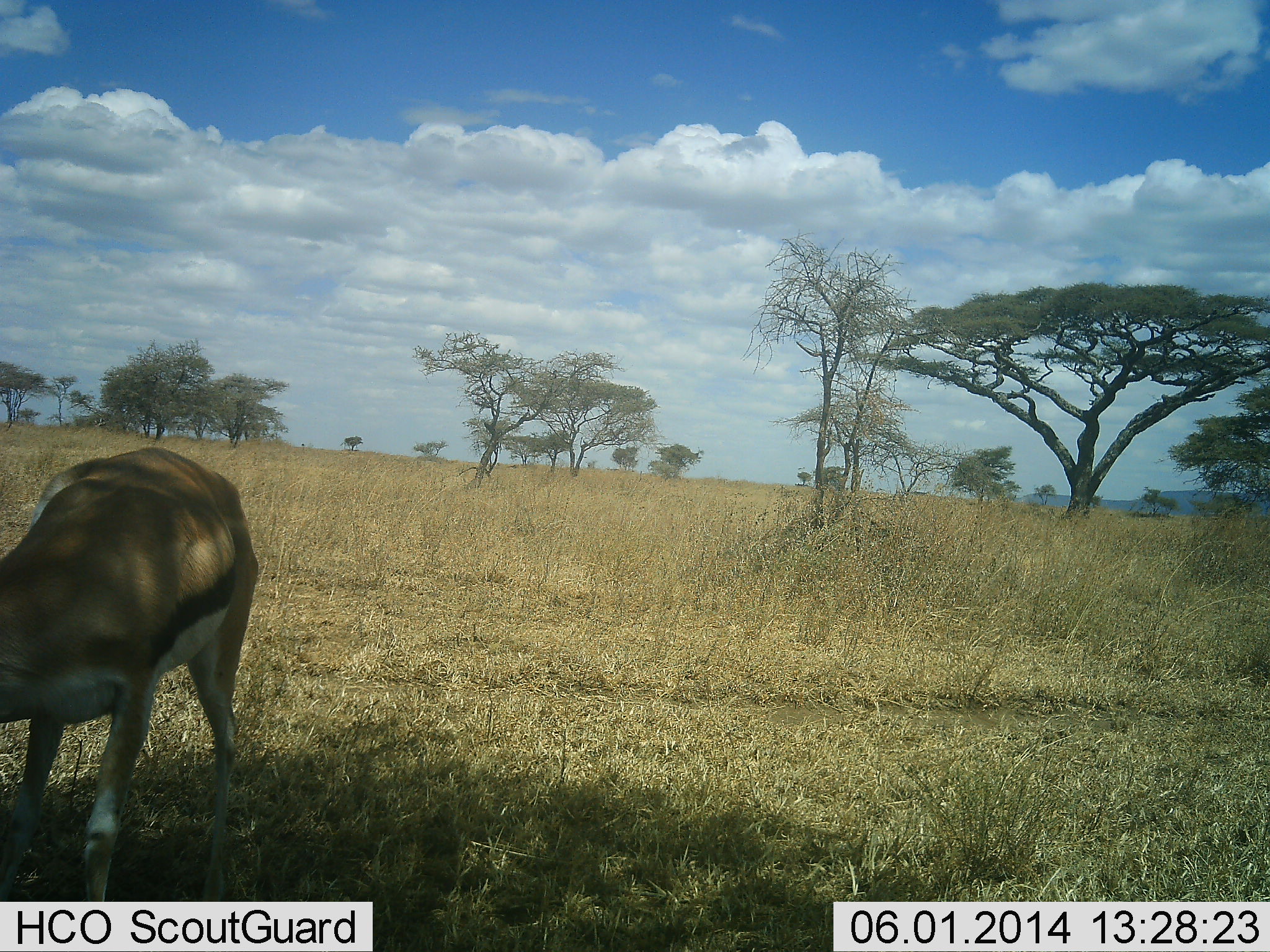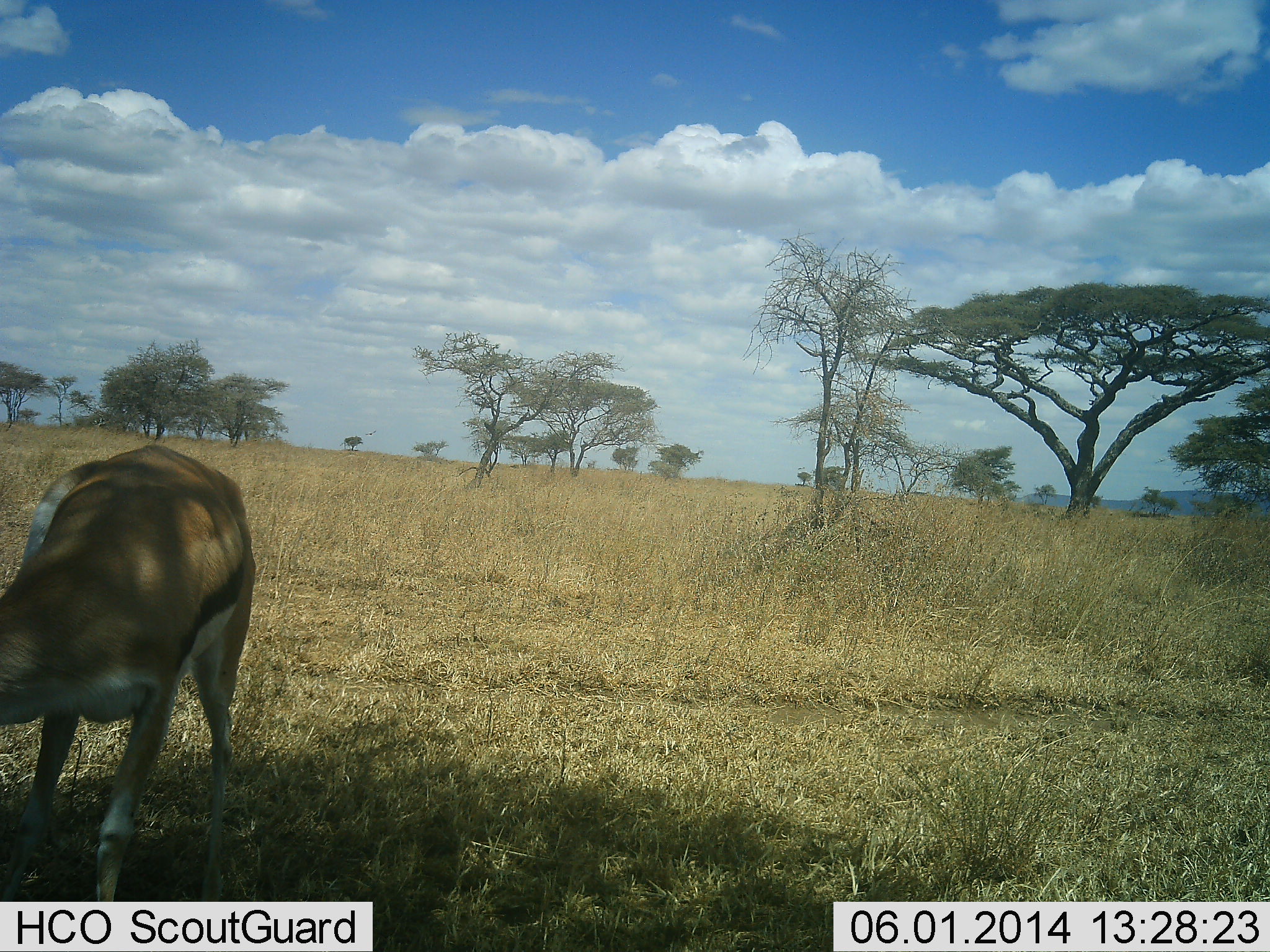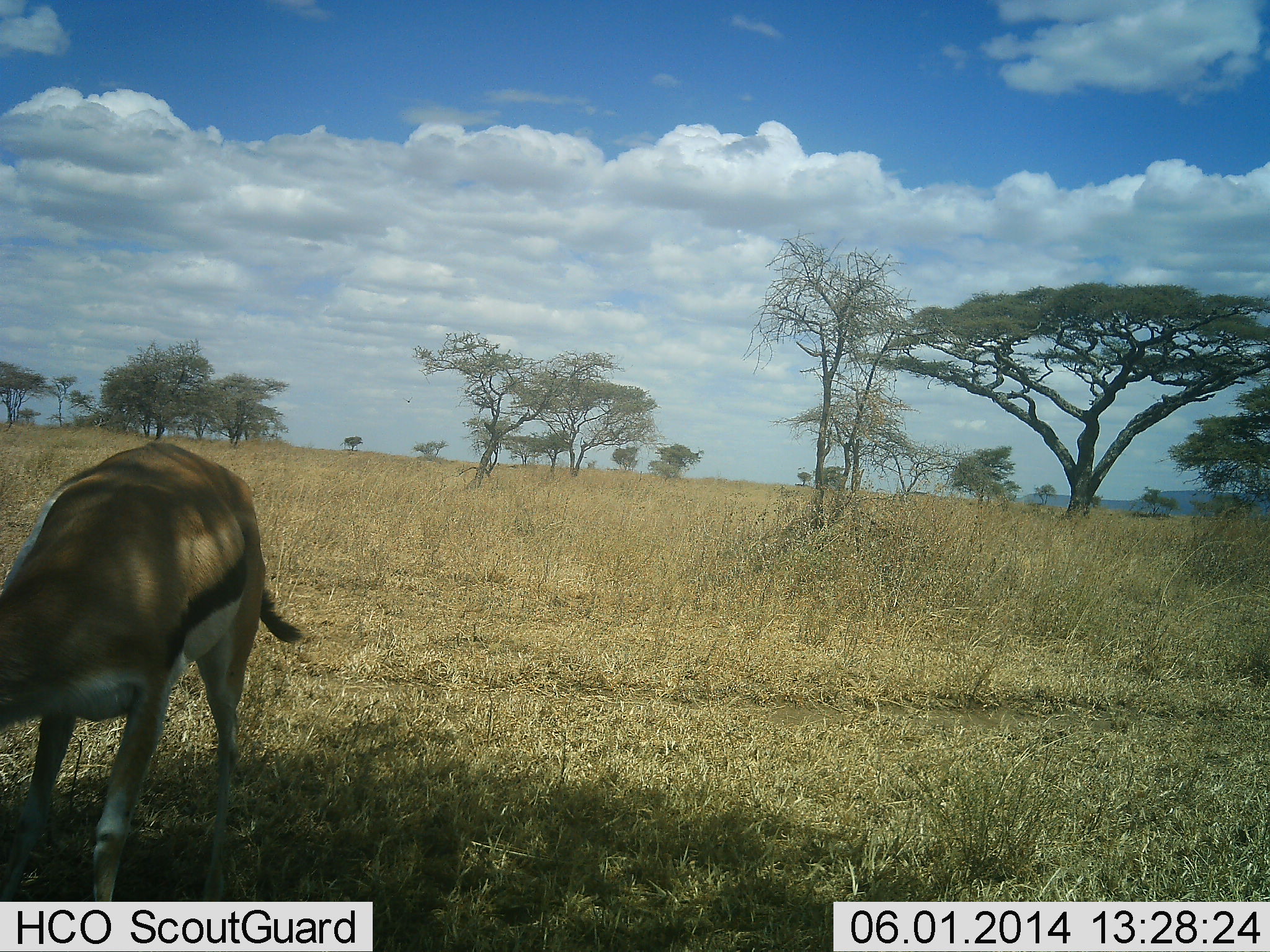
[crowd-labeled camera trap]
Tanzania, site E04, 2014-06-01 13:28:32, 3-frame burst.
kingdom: Animalia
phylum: Chordata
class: Mammalia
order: Artiodactyla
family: Bovidae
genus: Eudorcas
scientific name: Eudorcas thomsonii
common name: thomson's gazelle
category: gazellethomsons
Gazellethomsons (thomson's gazelle) (Eudorcas thomsonii), count 1. Behavior (volunteer vote fractions): standing 80%, resting 0%, moving 0%, interacting 0%. Young present (vote fraction): 0%. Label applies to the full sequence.